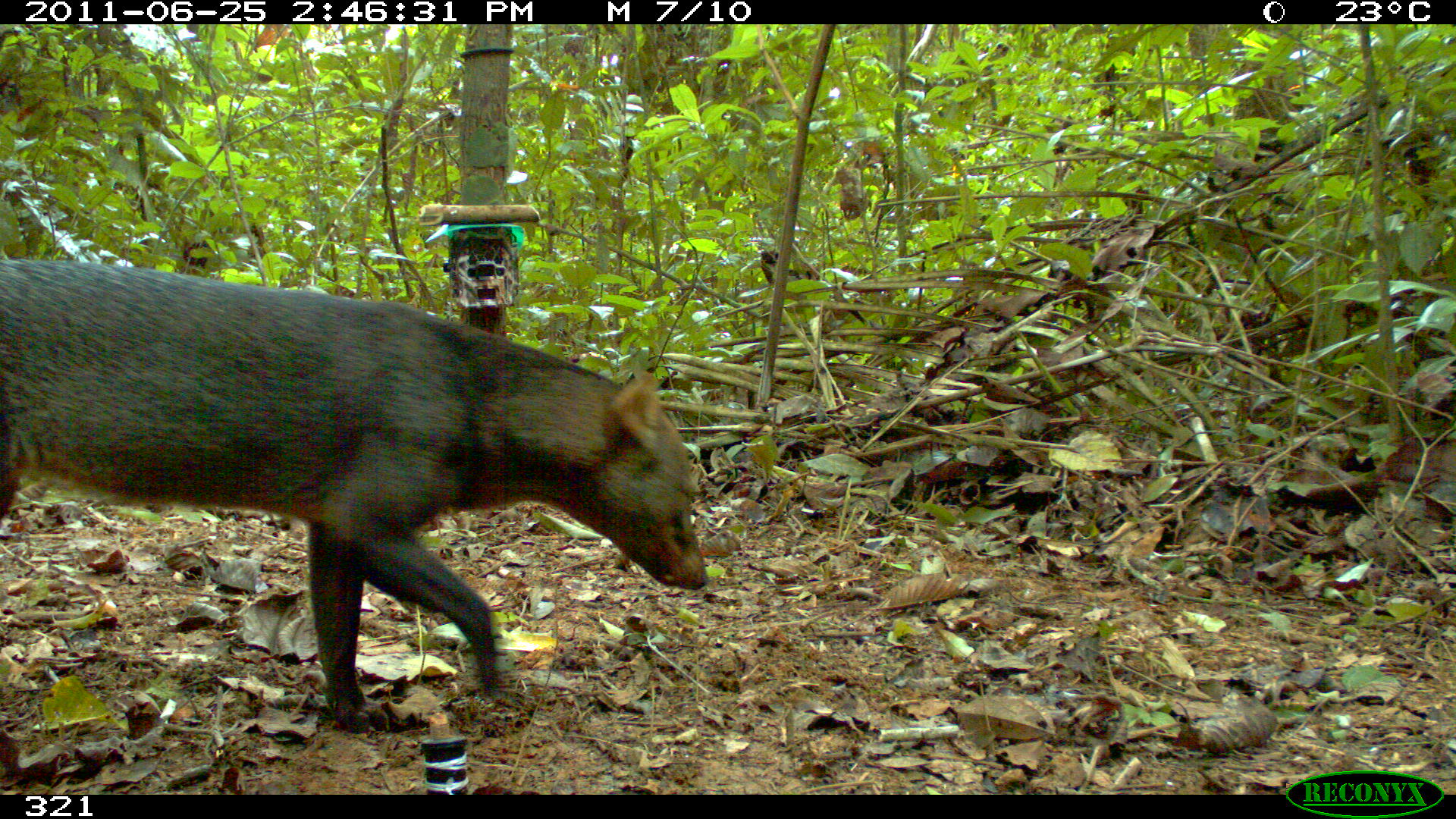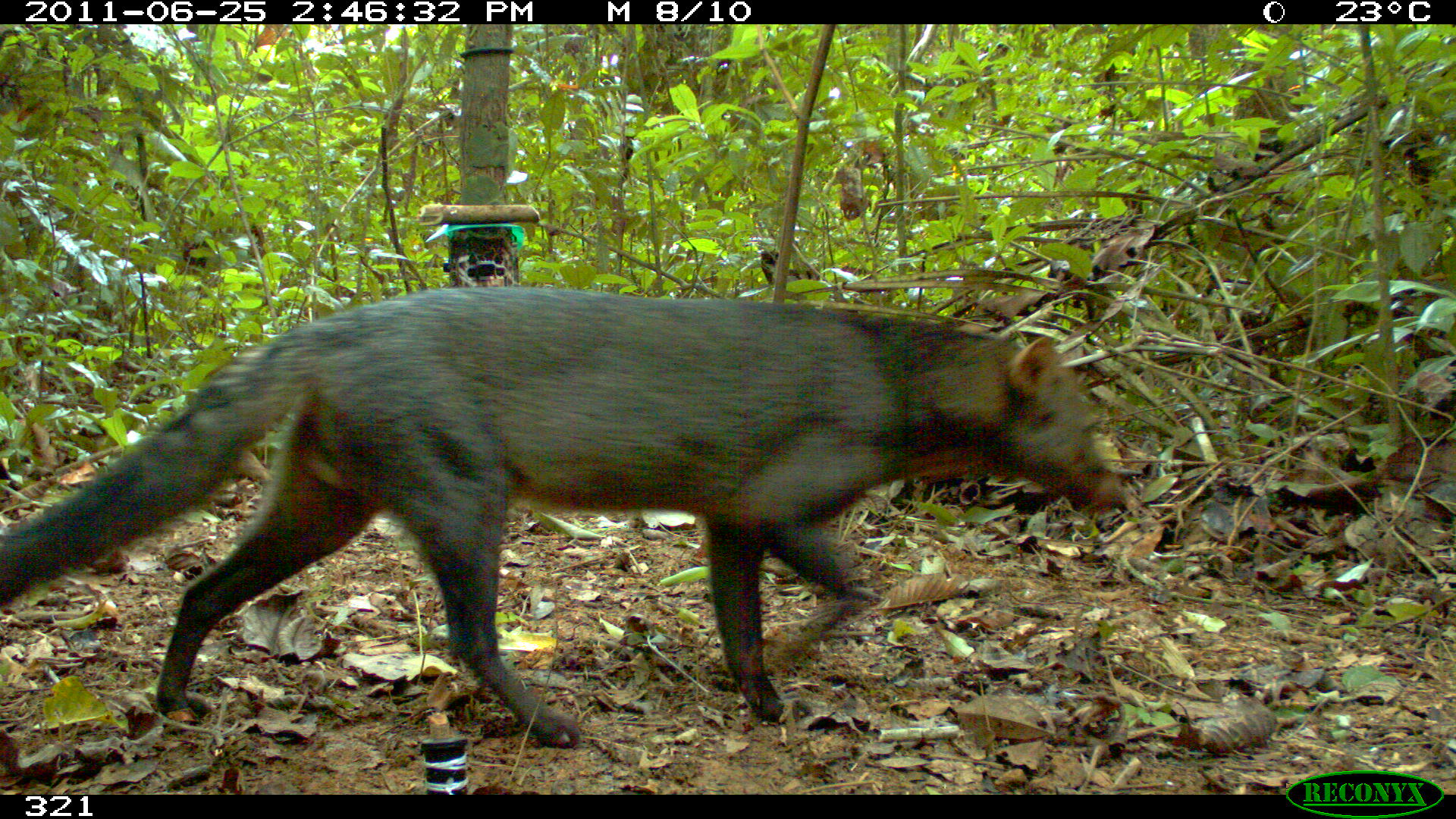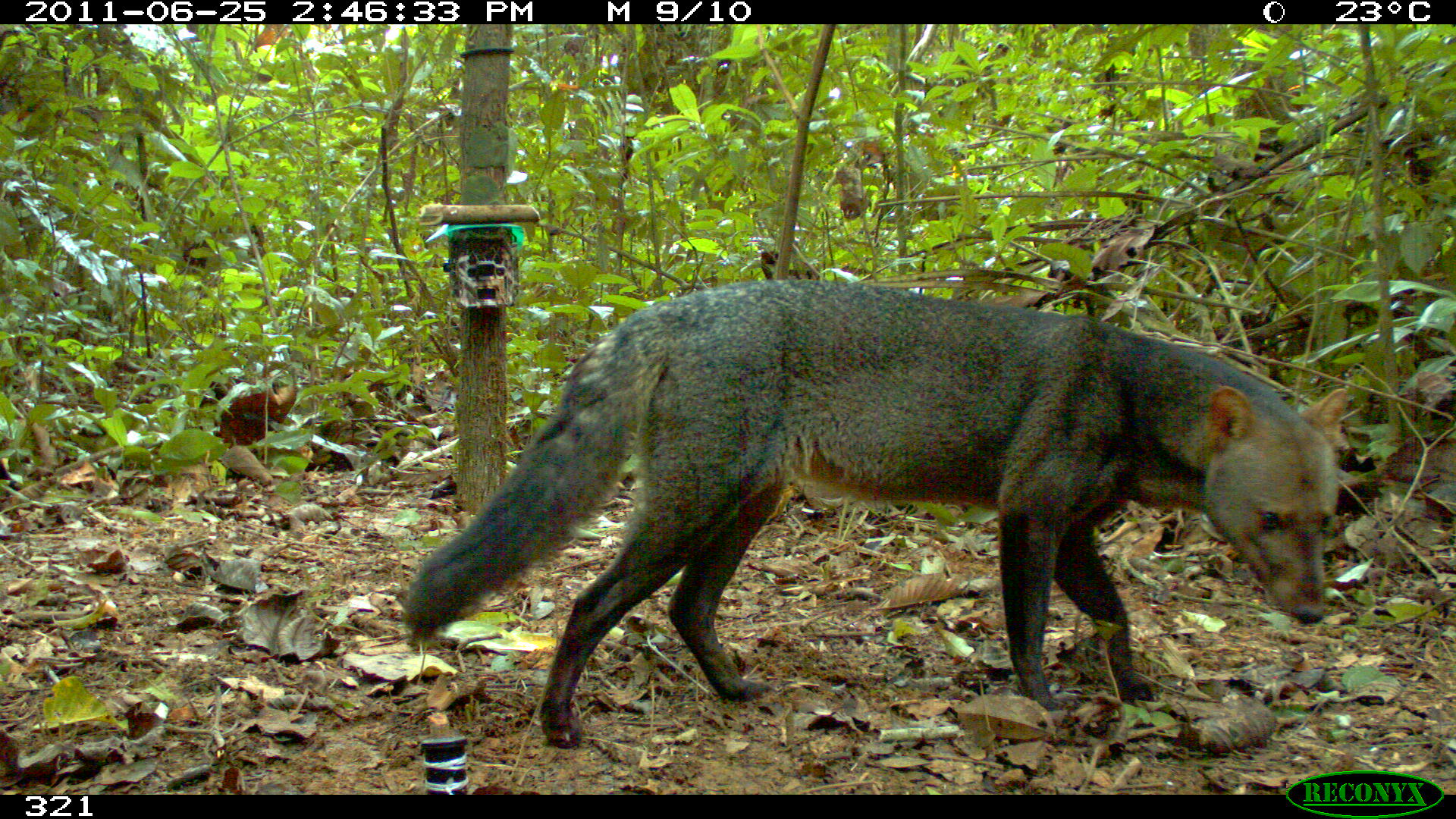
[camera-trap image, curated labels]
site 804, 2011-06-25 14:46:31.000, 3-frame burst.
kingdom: Animalia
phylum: Chordata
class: Mammalia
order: Carnivora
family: Canidae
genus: Atelocynus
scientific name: Atelocynus microtis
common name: short-eared dog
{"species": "Atelocynus microtis (short-eared dog)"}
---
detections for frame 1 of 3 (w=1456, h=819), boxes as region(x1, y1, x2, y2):
atelocynus microtis: region(0, 258, 709, 732)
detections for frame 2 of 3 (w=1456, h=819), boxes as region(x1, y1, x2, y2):
atelocynus microtis: region(0, 285, 1128, 746)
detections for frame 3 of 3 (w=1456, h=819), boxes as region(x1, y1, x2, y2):
atelocynus microtis: region(402, 279, 1347, 748)